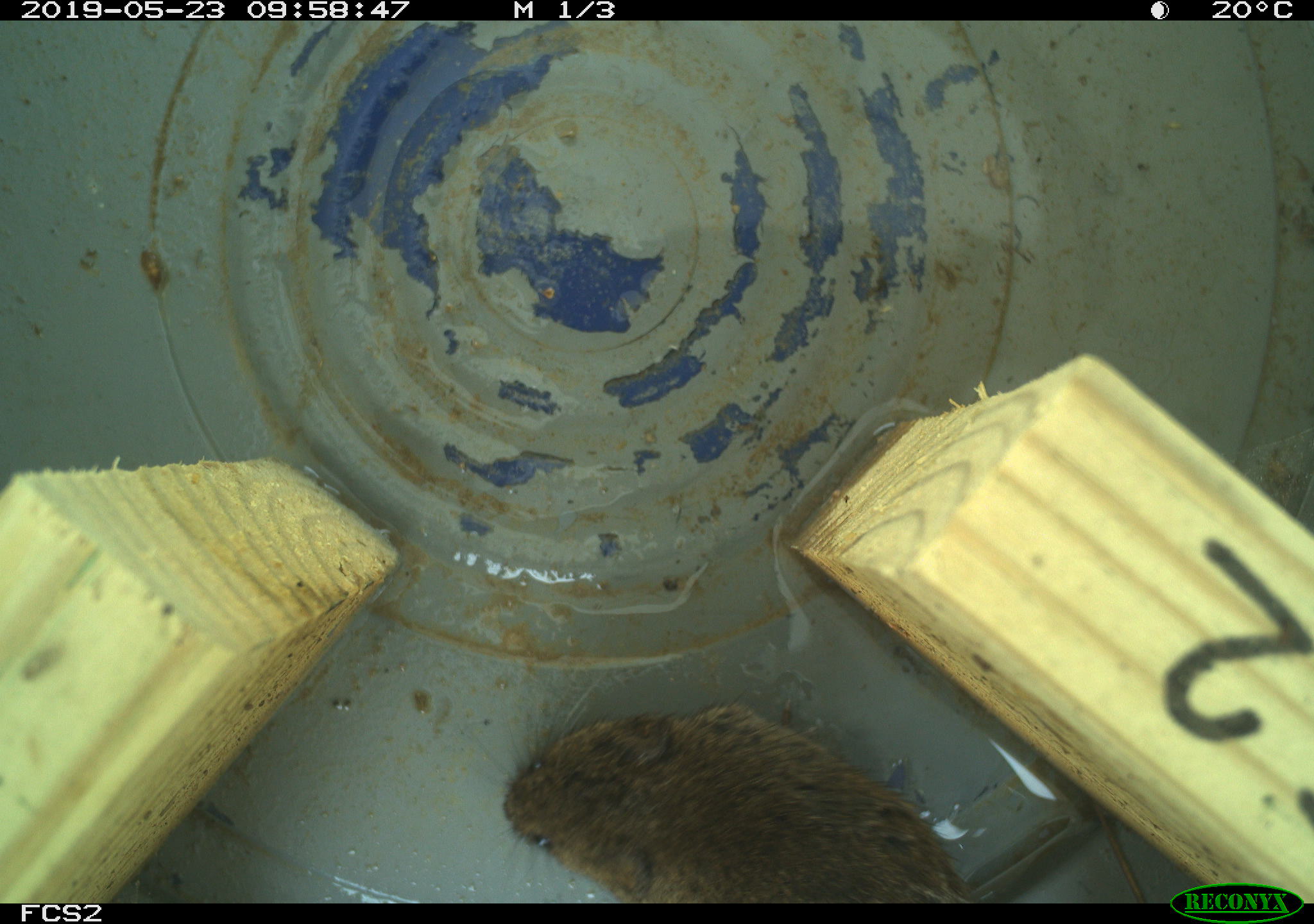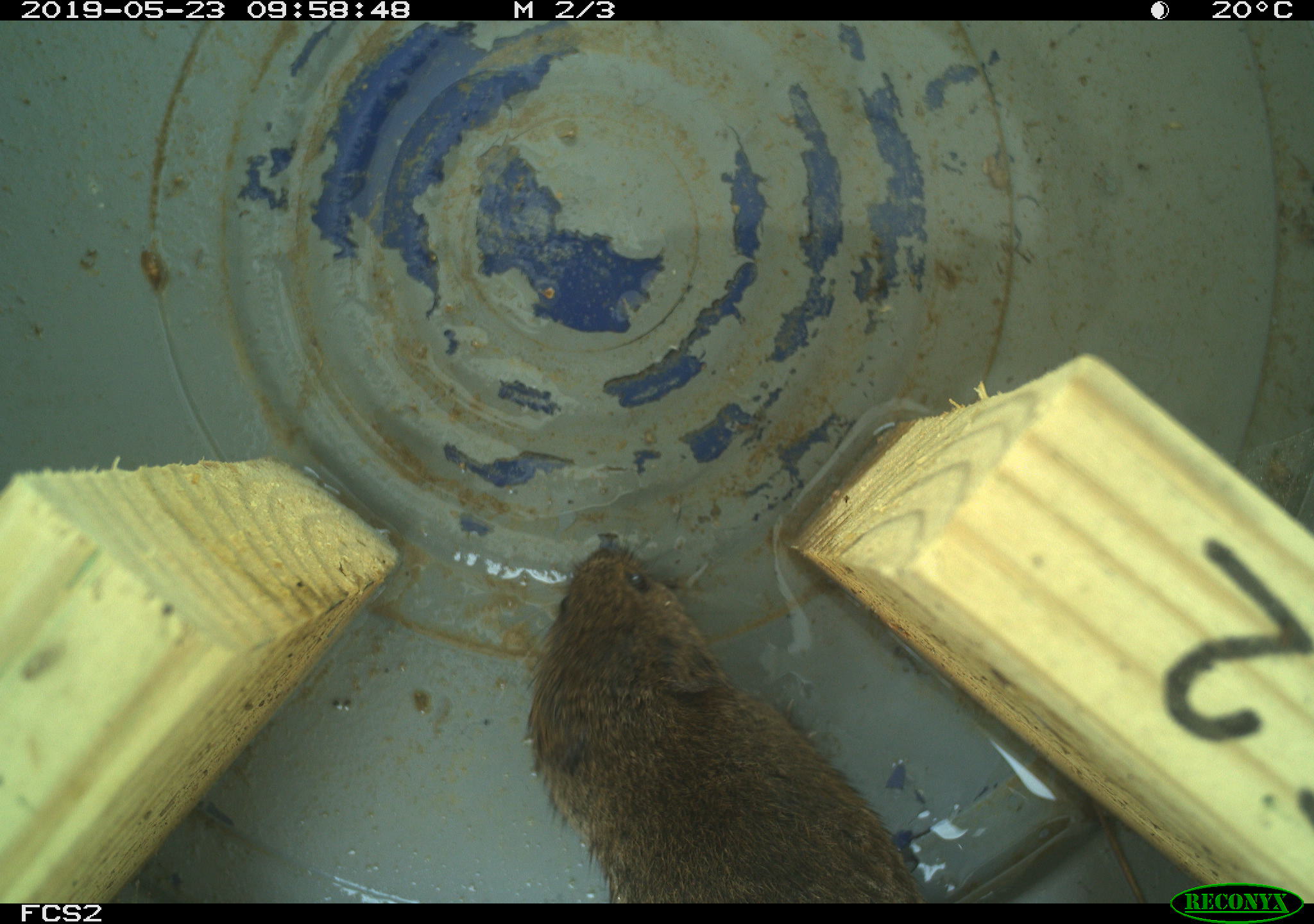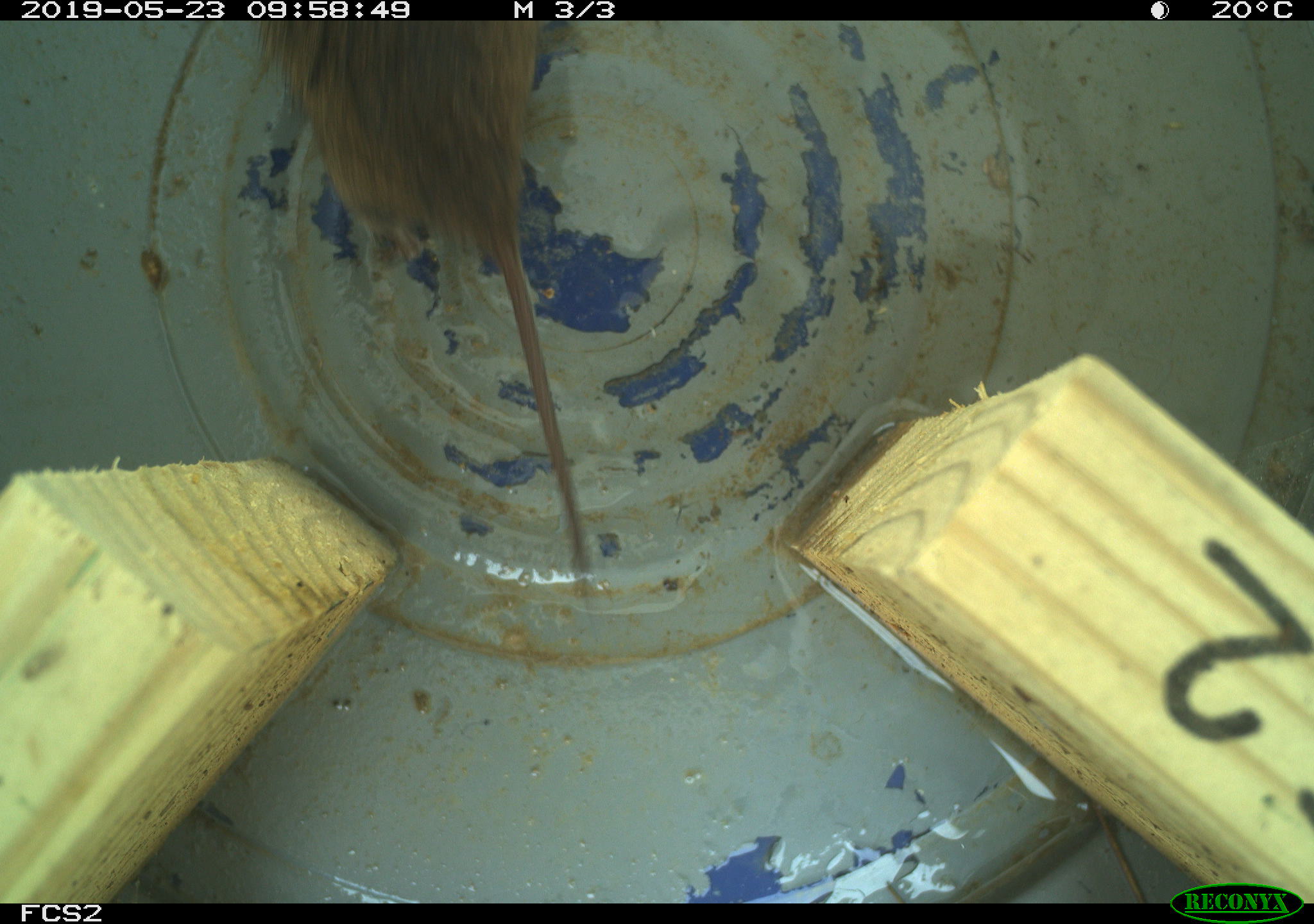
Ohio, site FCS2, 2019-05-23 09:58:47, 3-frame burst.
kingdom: Animalia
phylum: Chordata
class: Mammalia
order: Rodentia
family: Cricetidae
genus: Microtus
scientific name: Microtus pennsylvanicus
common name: meadow vole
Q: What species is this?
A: Meadow vole (Microtus pennsylvanicus).